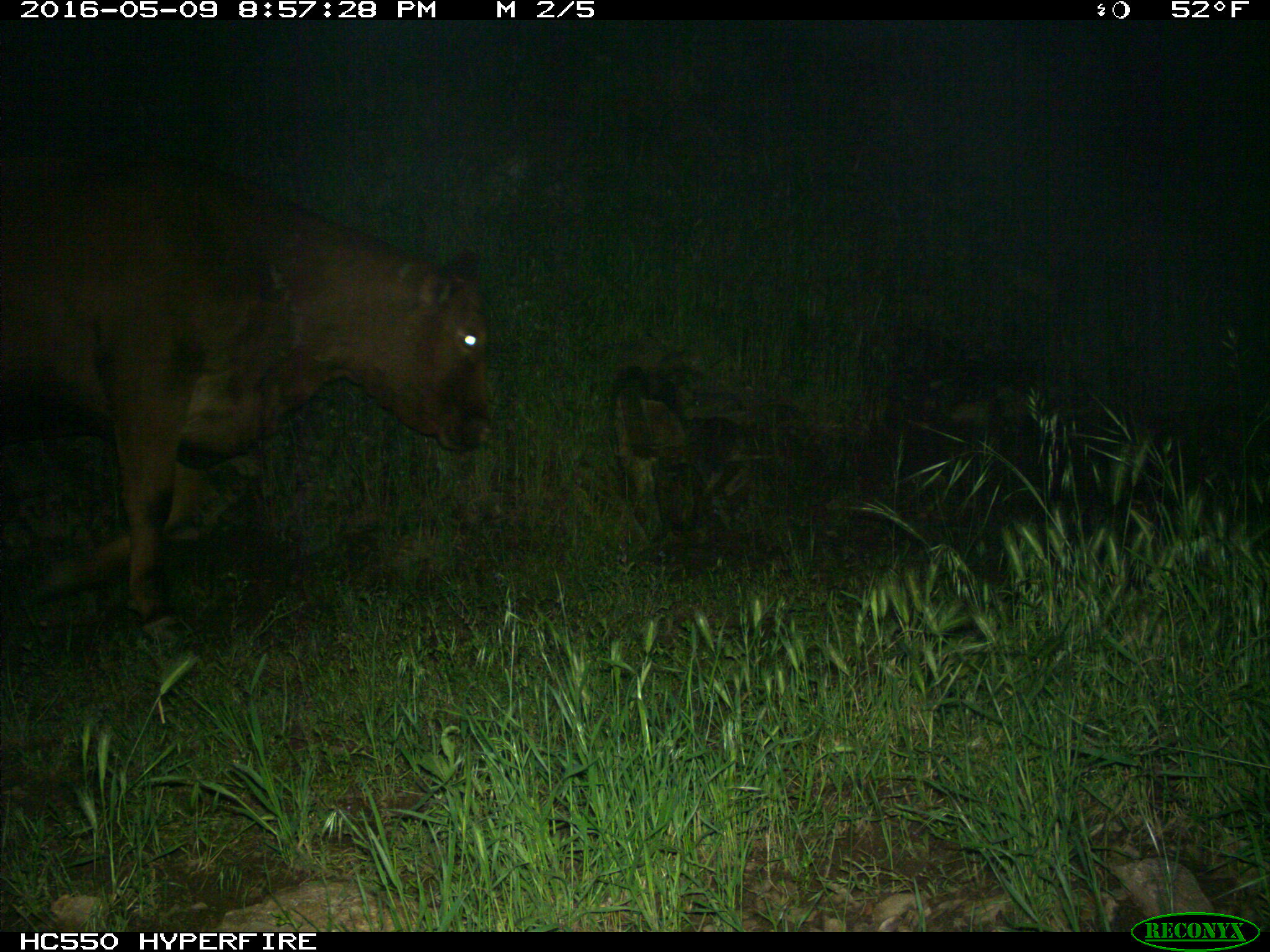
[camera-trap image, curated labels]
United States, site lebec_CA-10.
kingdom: Animalia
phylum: Chordata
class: Mammalia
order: Artiodactyla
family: Bovidae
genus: Bos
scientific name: Bos taurus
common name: domestic cow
Bos taurus (domestic cow).